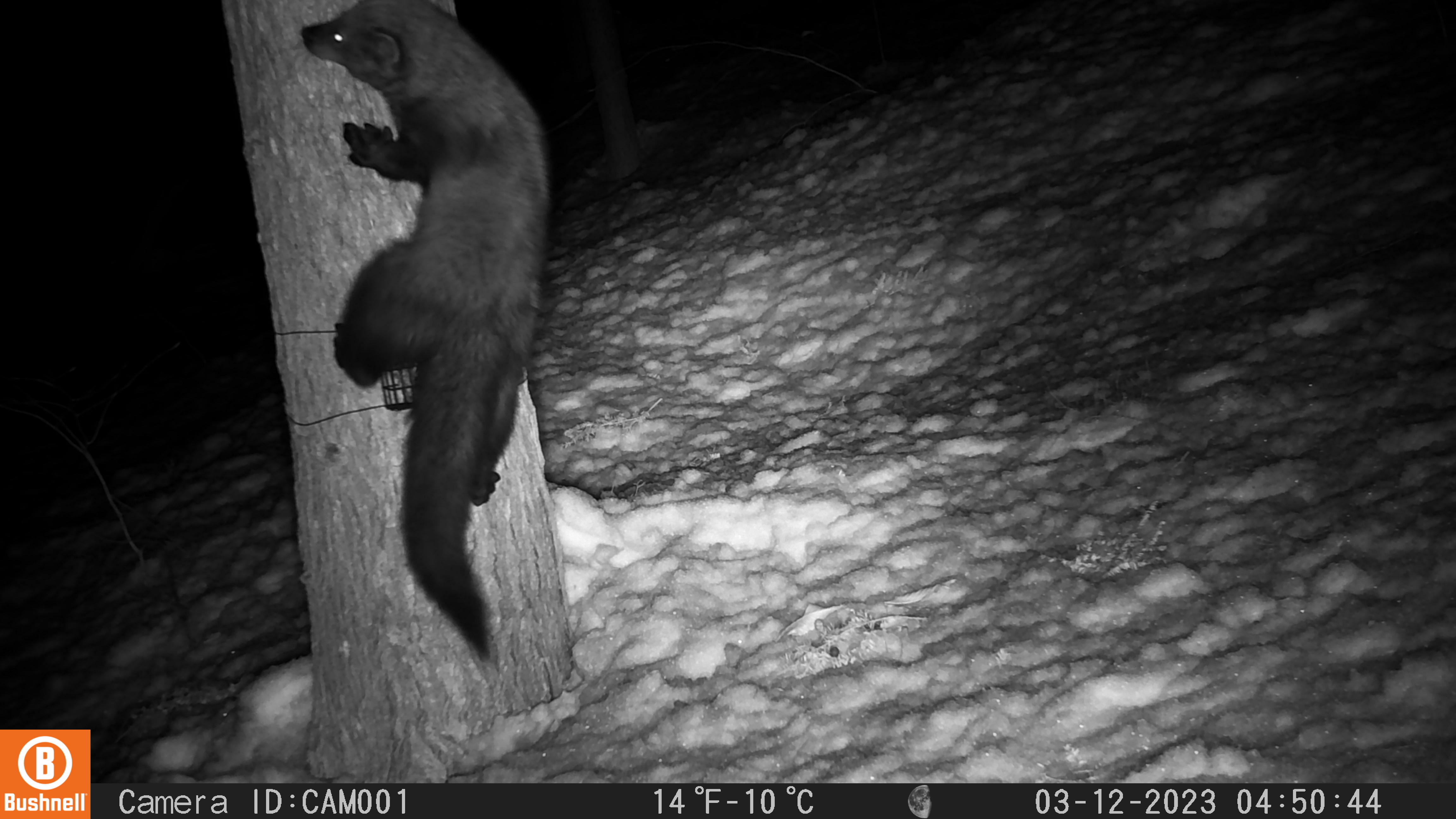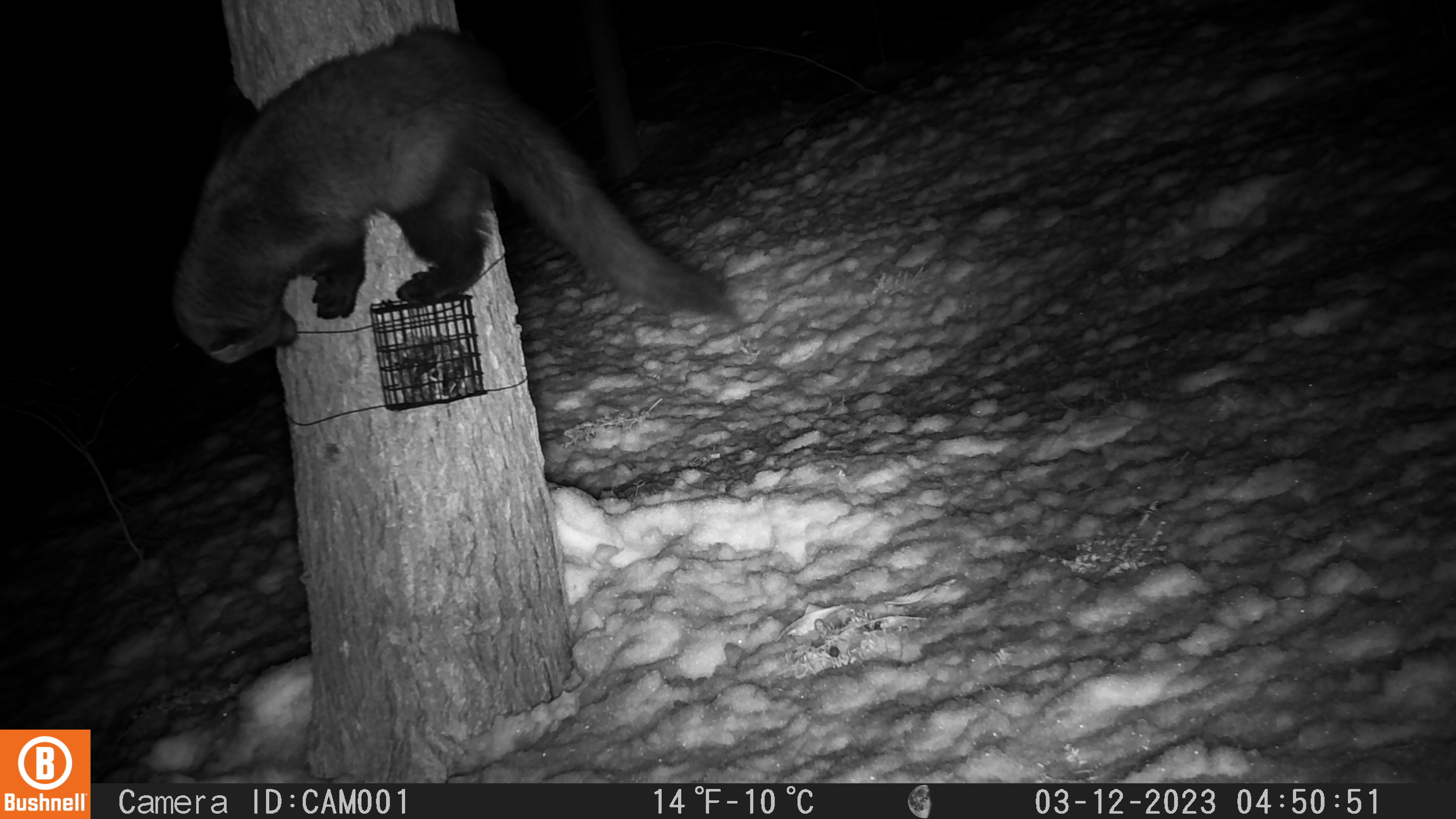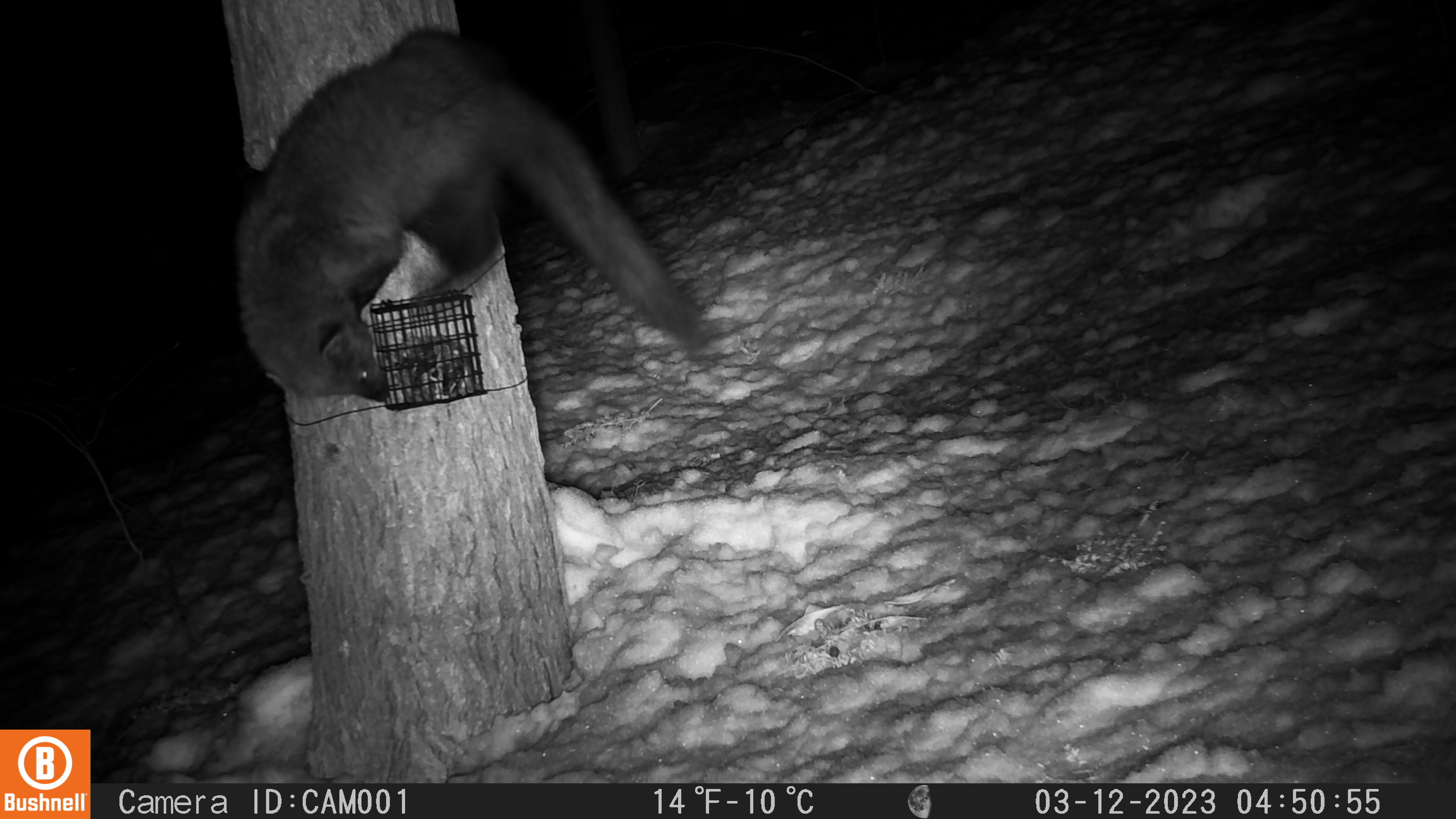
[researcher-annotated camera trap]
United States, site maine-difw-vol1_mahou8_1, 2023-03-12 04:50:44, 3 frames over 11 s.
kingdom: Animalia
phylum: Chordata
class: Mammalia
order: Carnivora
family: Mustelidae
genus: Pekania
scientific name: Pekania pennanti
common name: fisher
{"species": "fisher (Pekania pennanti)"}